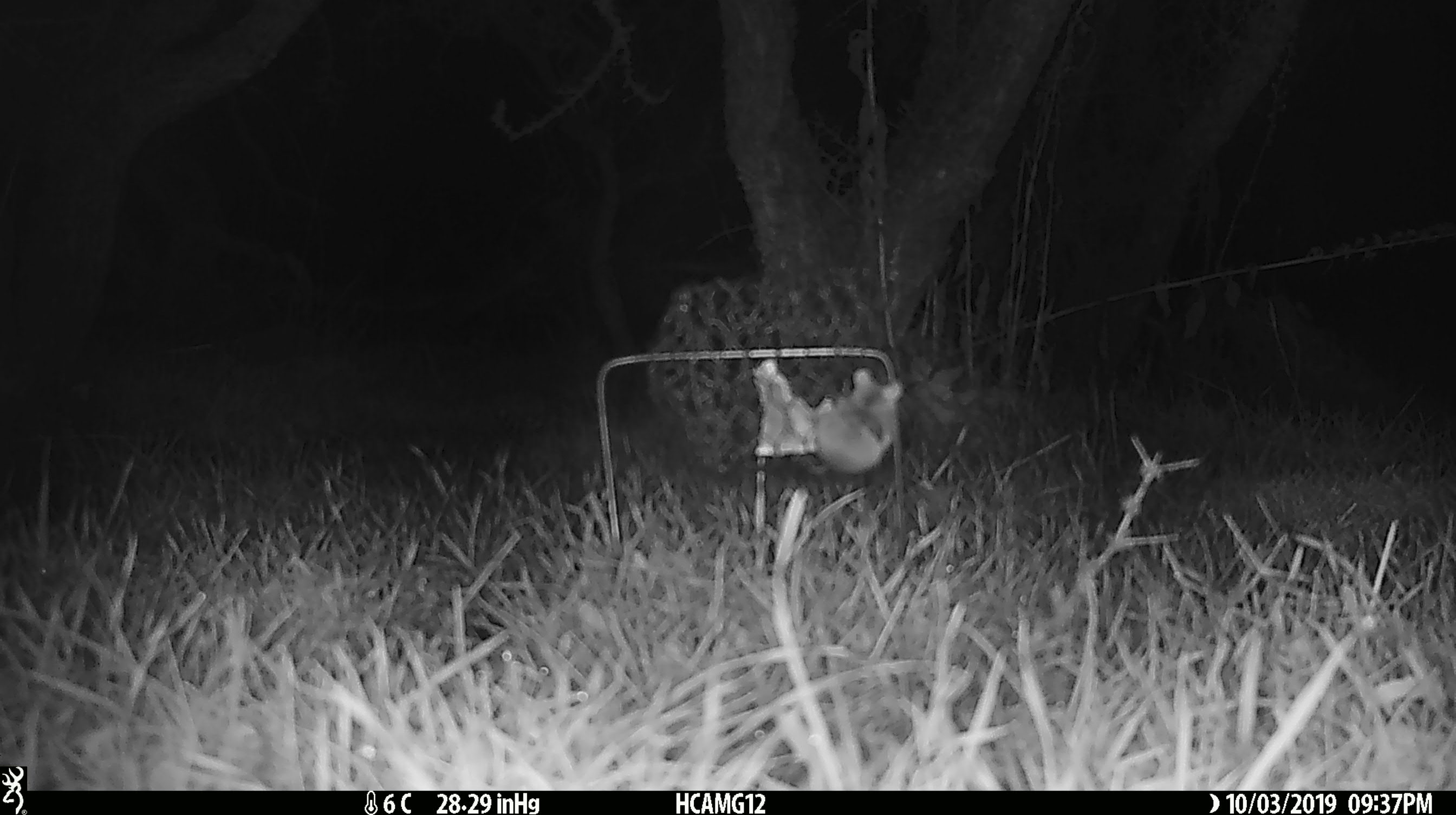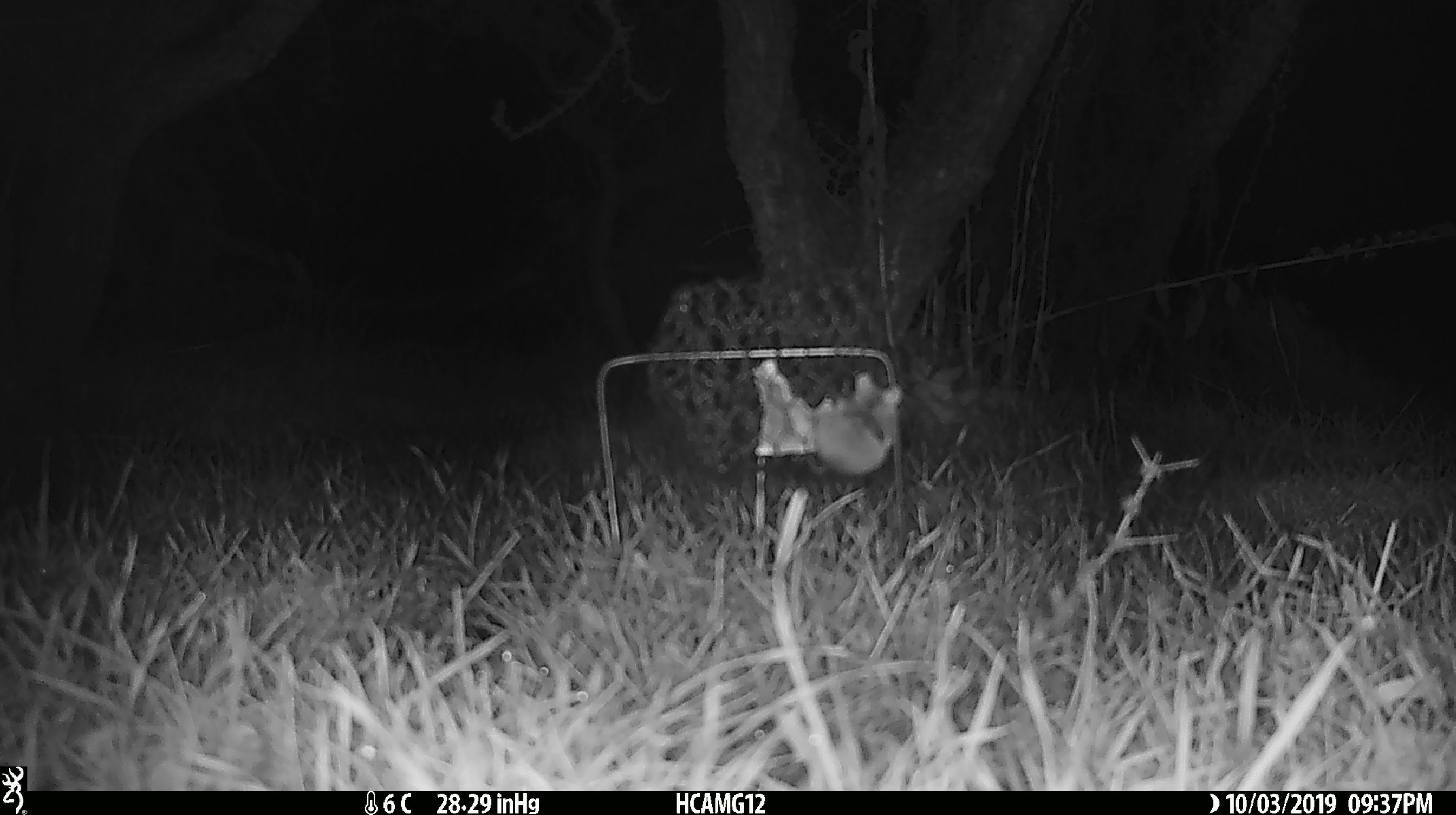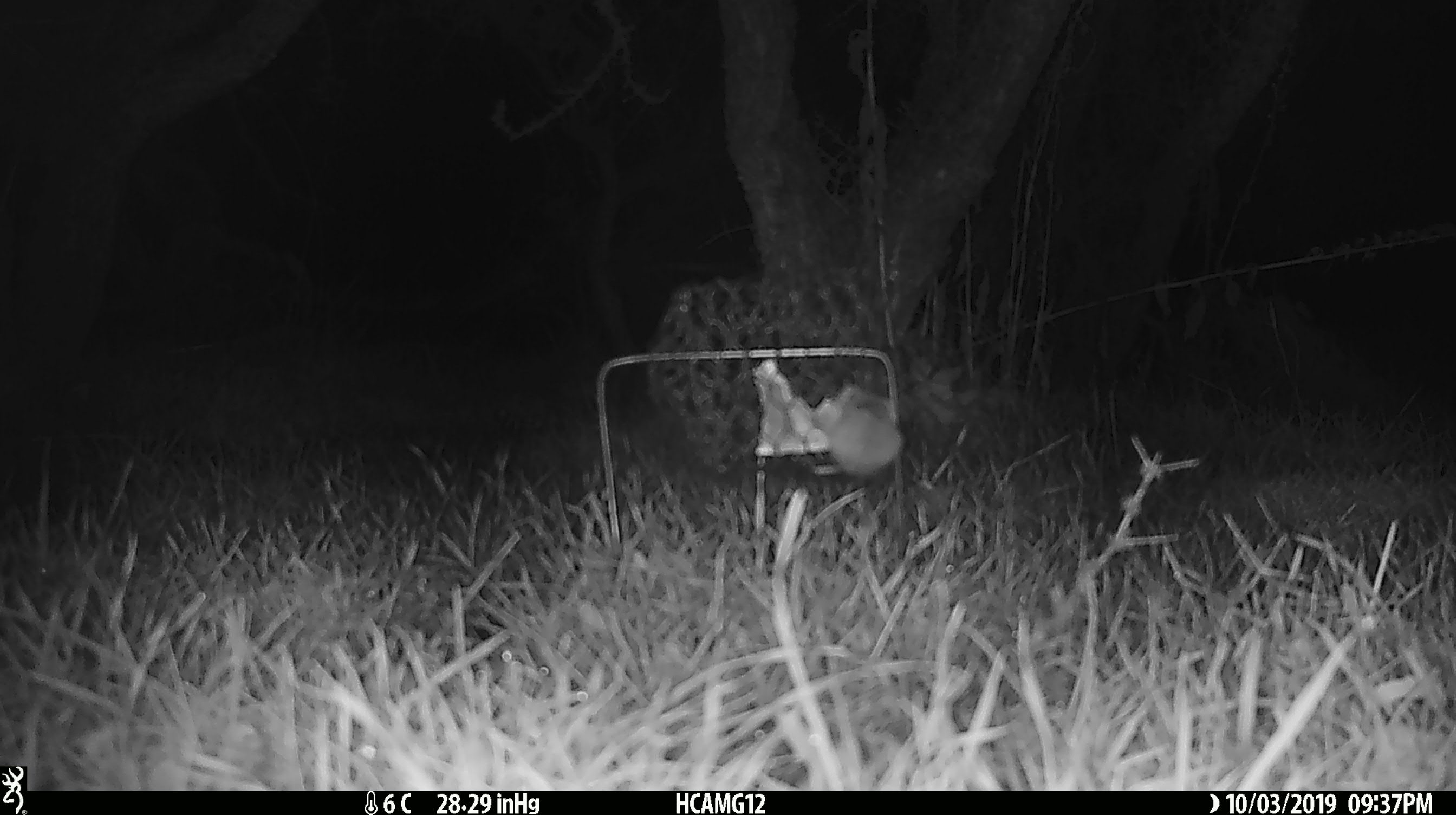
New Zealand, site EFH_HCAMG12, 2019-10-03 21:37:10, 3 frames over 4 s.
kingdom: Animalia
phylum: Chordata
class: Mammalia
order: Rodentia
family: Muridae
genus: Mus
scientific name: Mus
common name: mouse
Mouse (Mus).